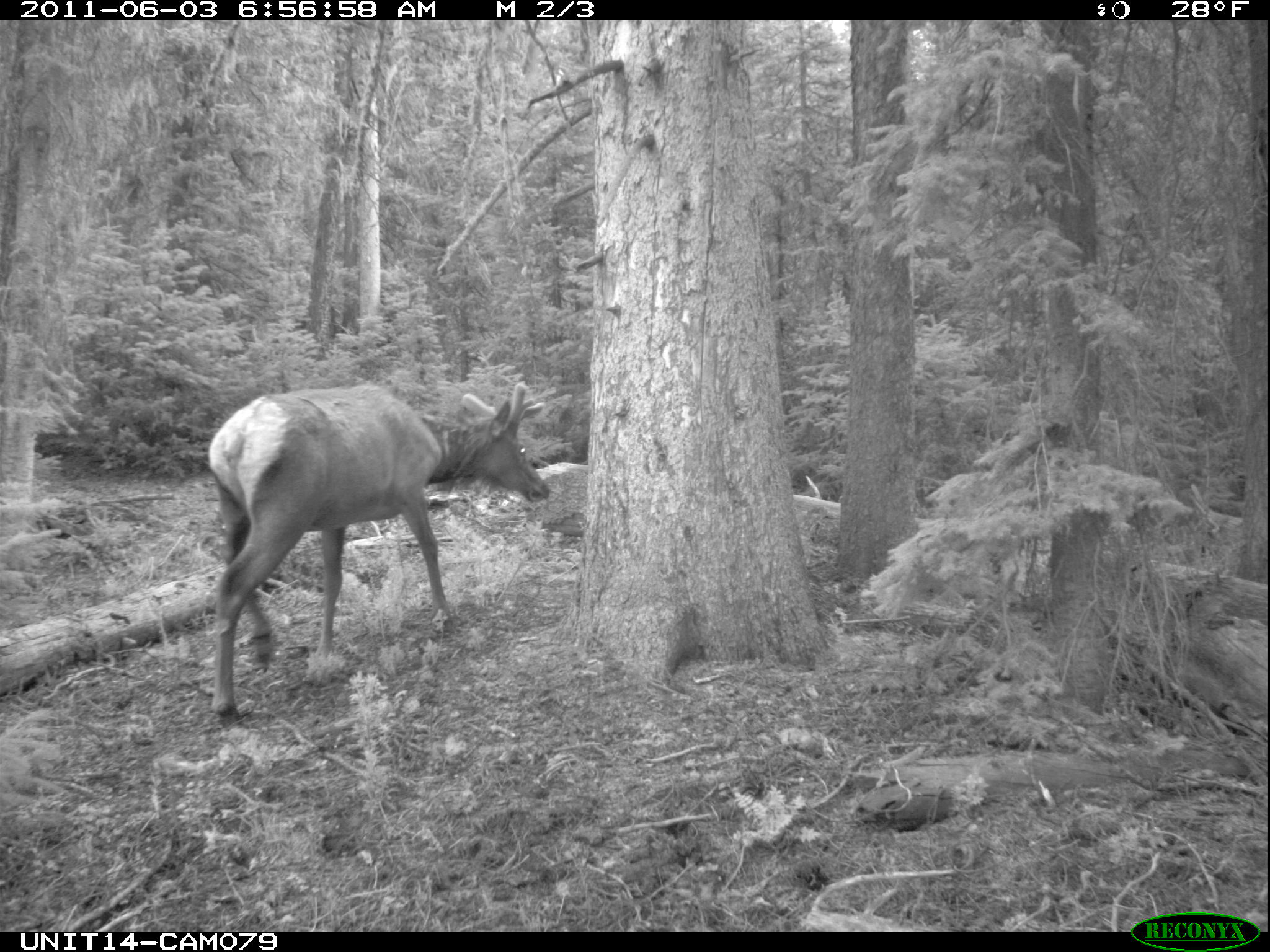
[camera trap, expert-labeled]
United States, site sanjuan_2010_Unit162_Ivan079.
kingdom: Animalia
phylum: Chordata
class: Mammalia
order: Artiodactyla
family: Cervidae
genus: Cervus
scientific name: Cervus elaphus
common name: red deer